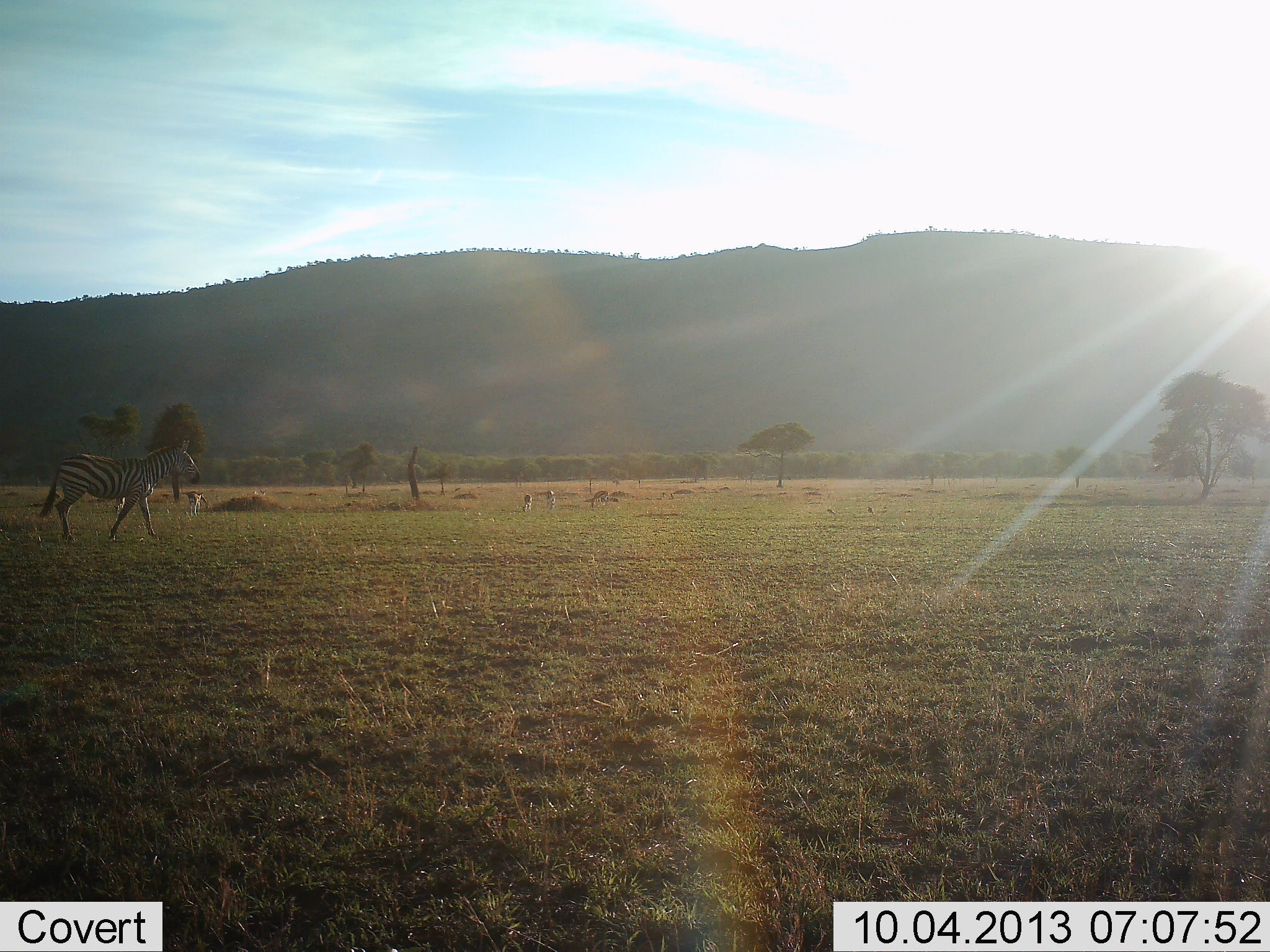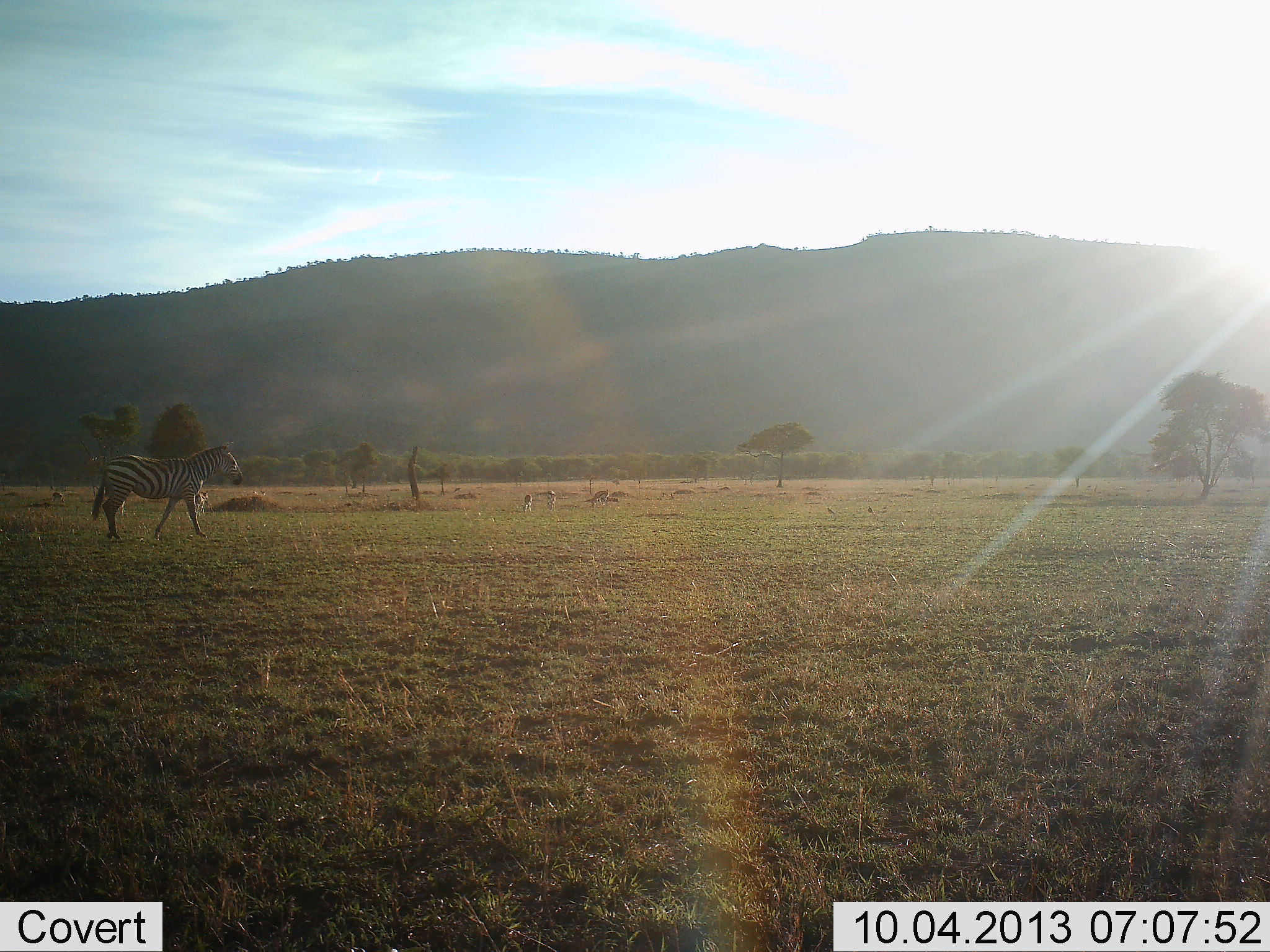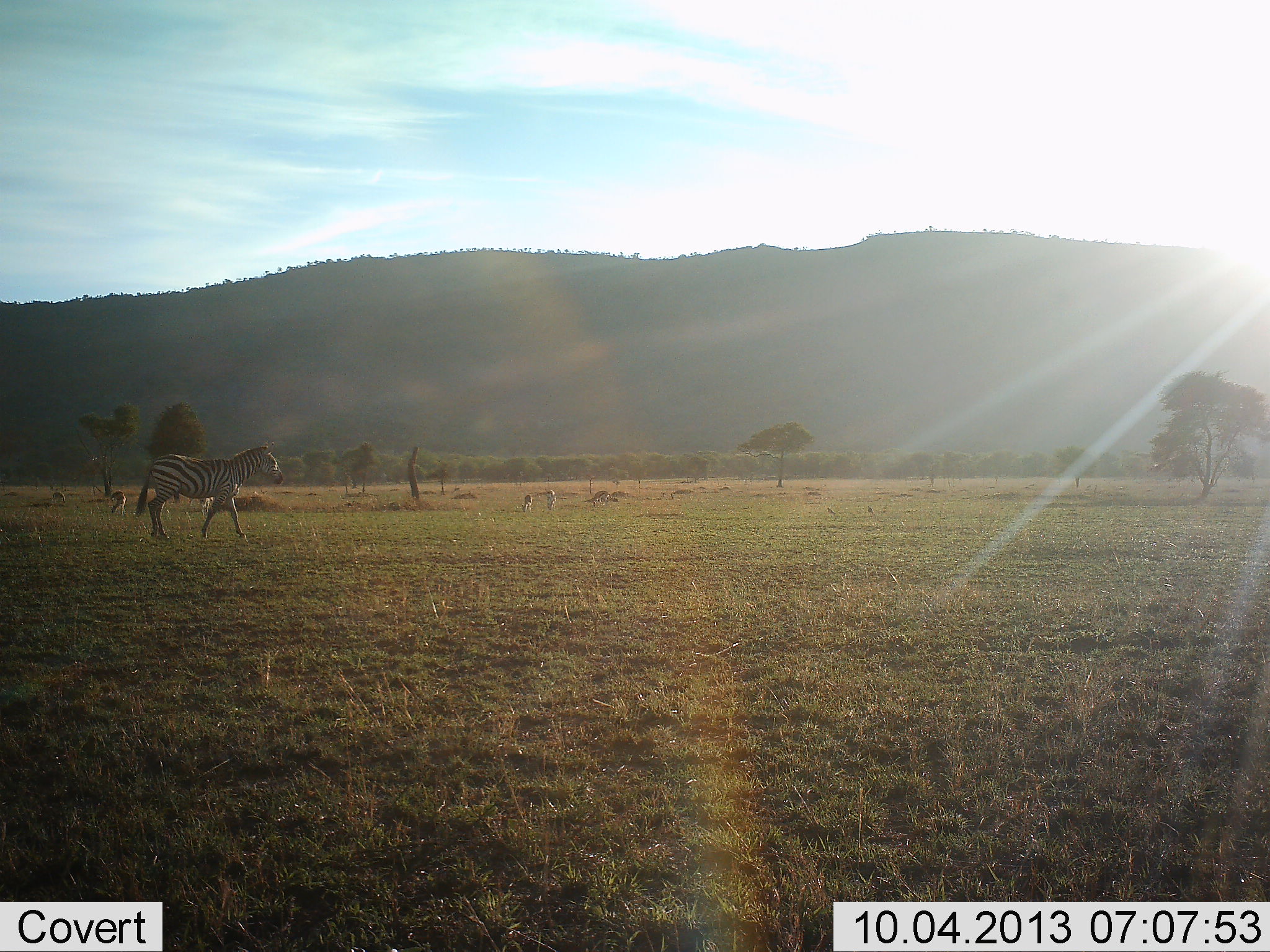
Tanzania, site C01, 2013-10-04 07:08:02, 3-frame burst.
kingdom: Animalia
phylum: Chordata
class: Mammalia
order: Perissodactyla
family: Equidae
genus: Equus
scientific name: Equus quagga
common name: plains zebra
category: zebra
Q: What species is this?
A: Zebra (plains zebra) (Equus quagga).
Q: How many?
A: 1.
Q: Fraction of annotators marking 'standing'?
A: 0%.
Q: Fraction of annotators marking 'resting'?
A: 0%.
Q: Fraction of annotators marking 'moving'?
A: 100%.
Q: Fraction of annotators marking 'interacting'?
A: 0%.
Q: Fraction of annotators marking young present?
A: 0%.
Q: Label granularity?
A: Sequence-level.